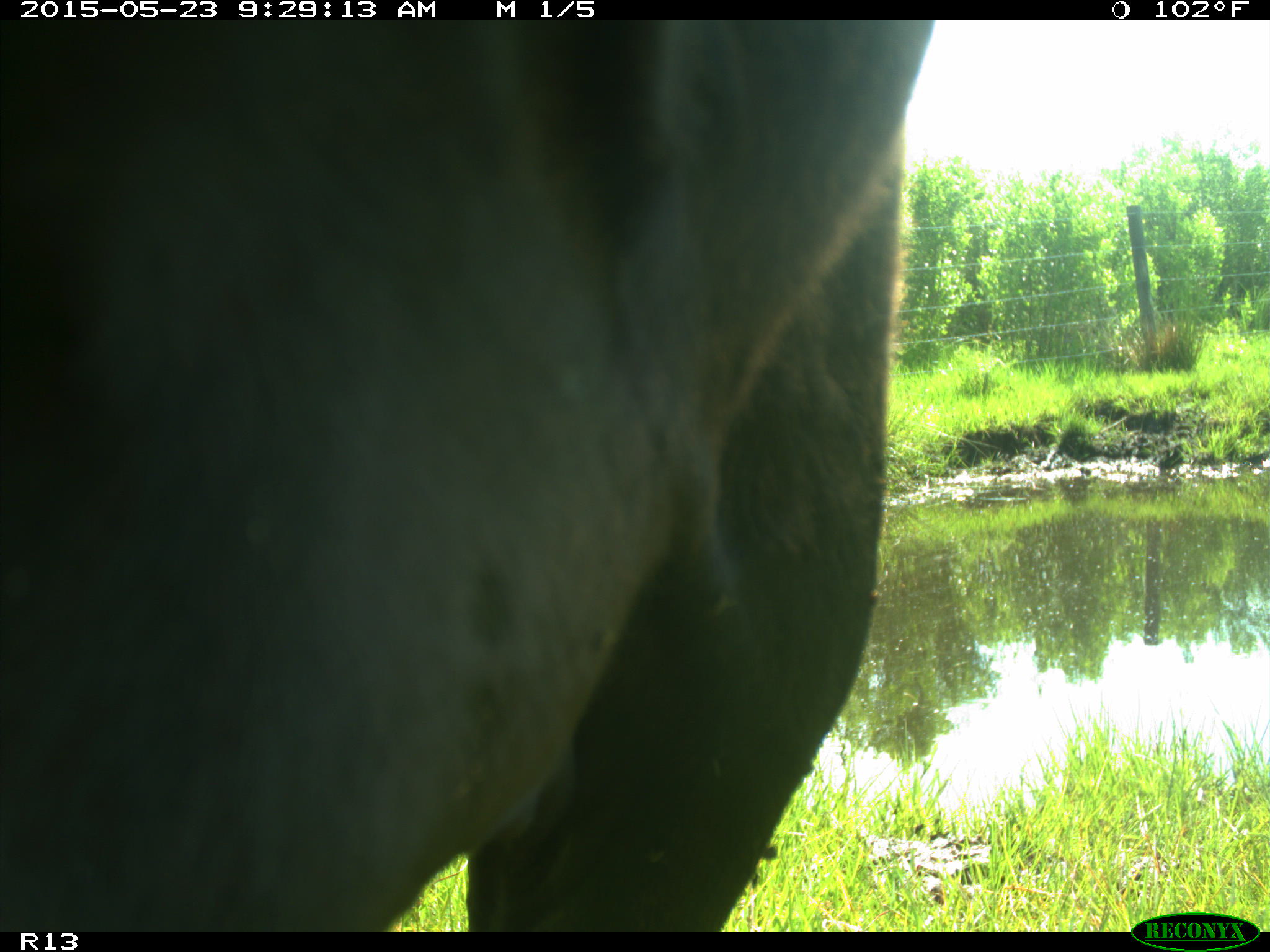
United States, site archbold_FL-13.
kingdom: Animalia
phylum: Chordata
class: Mammalia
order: Artiodactyla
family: Bovidae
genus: Bos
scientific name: Bos taurus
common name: domestic cow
Bos taurus (domestic cow).